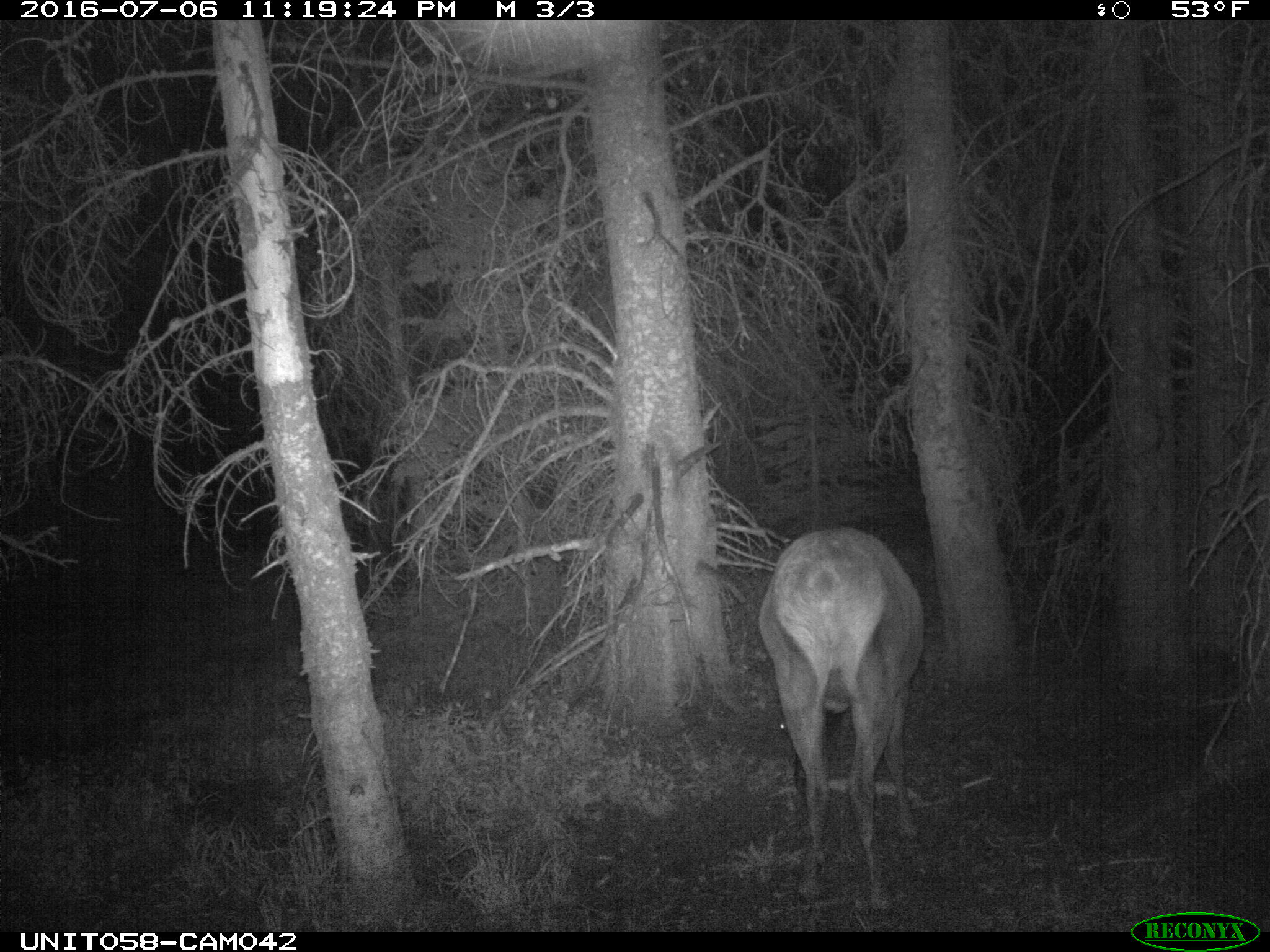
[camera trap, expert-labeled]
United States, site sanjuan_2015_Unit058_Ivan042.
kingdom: Animalia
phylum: Chordata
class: Mammalia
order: Artiodactyla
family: Cervidae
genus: Cervus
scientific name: Cervus elaphus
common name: red deer